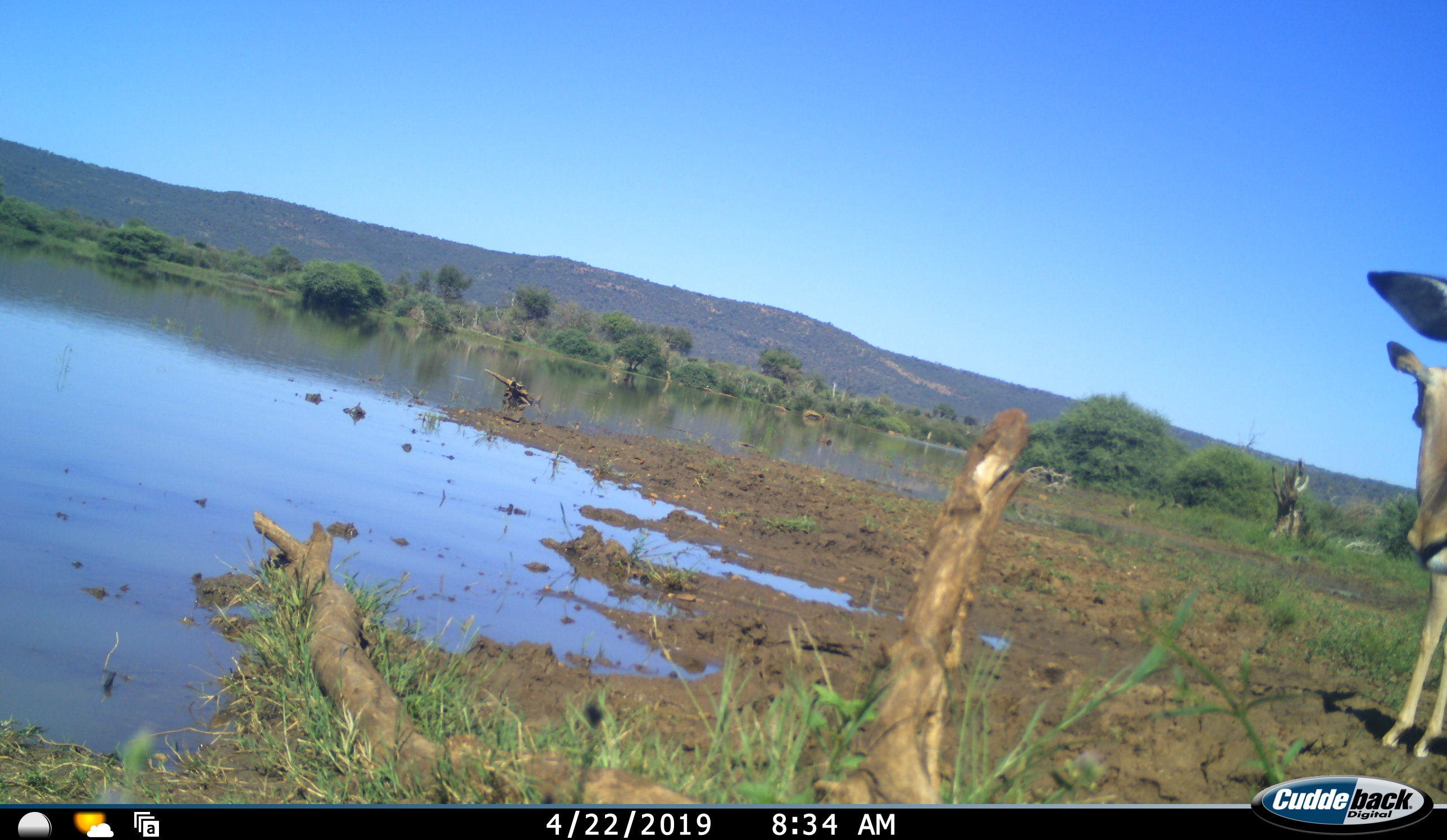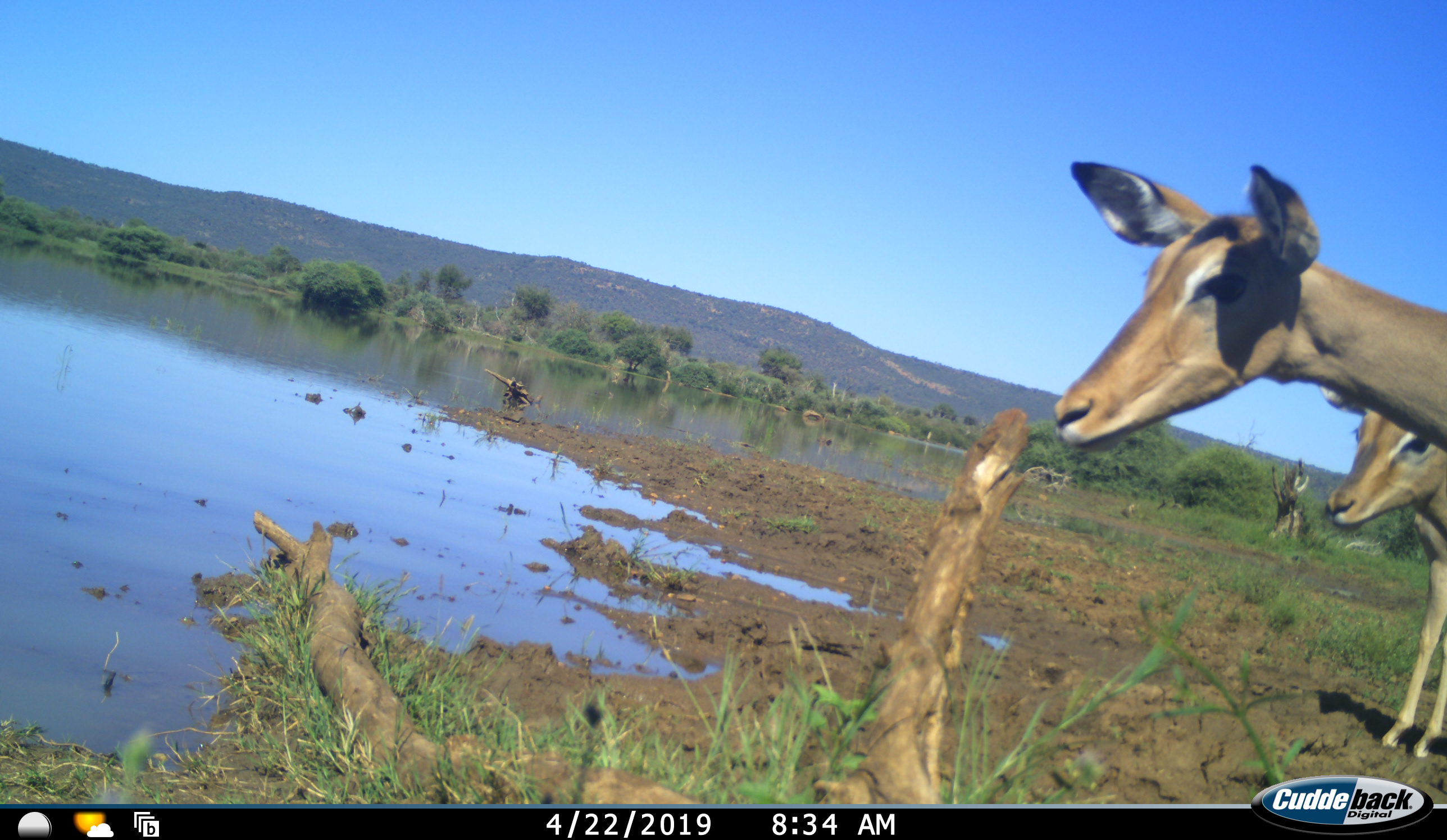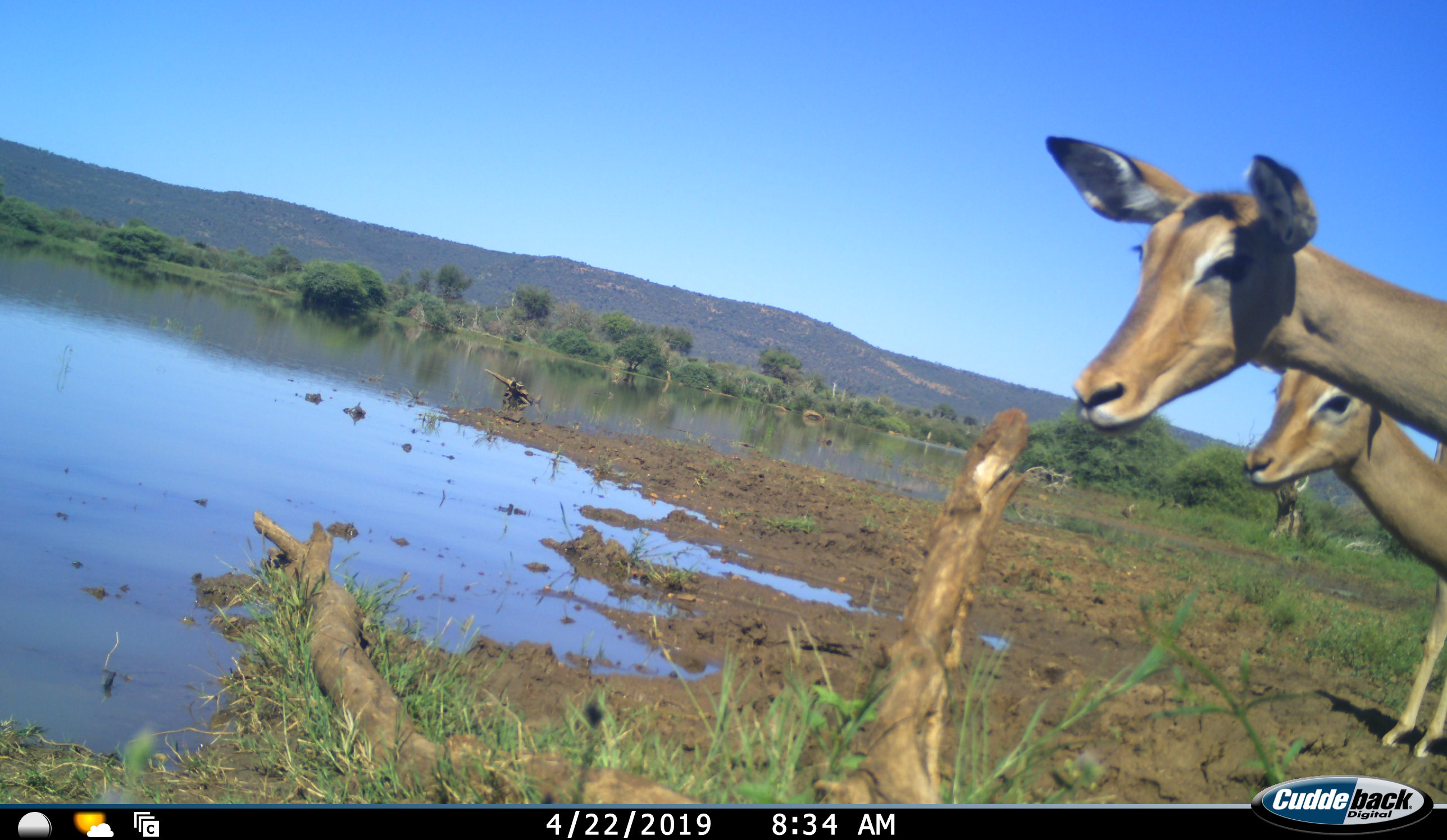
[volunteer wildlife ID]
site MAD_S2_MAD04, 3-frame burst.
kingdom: Animalia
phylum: Chordata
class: Mammalia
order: Artiodactyla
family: Bovidae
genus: Aepyceros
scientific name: Aepyceros melampus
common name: impala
Impala (Aepyceros melampus), count 2. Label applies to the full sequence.